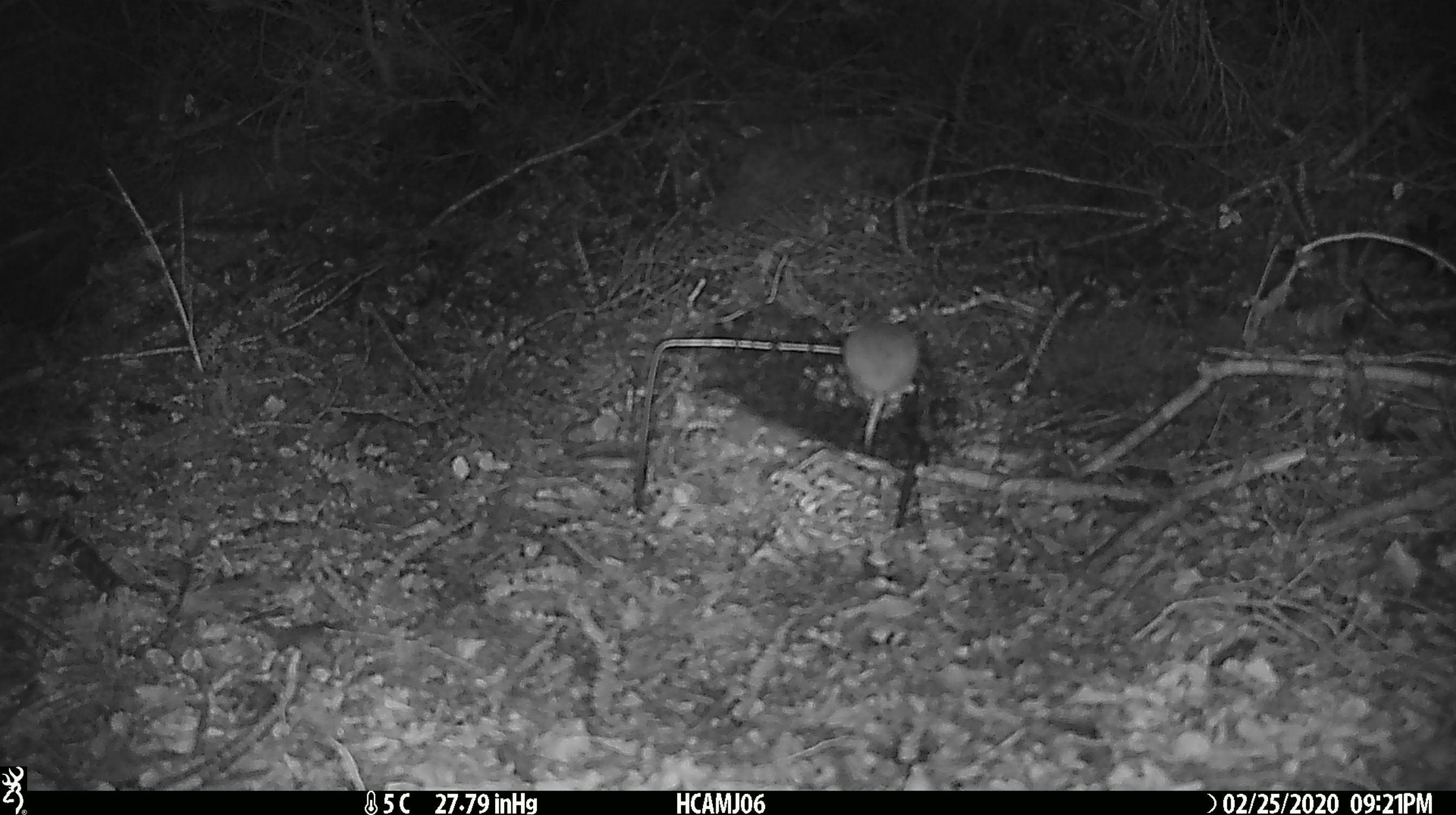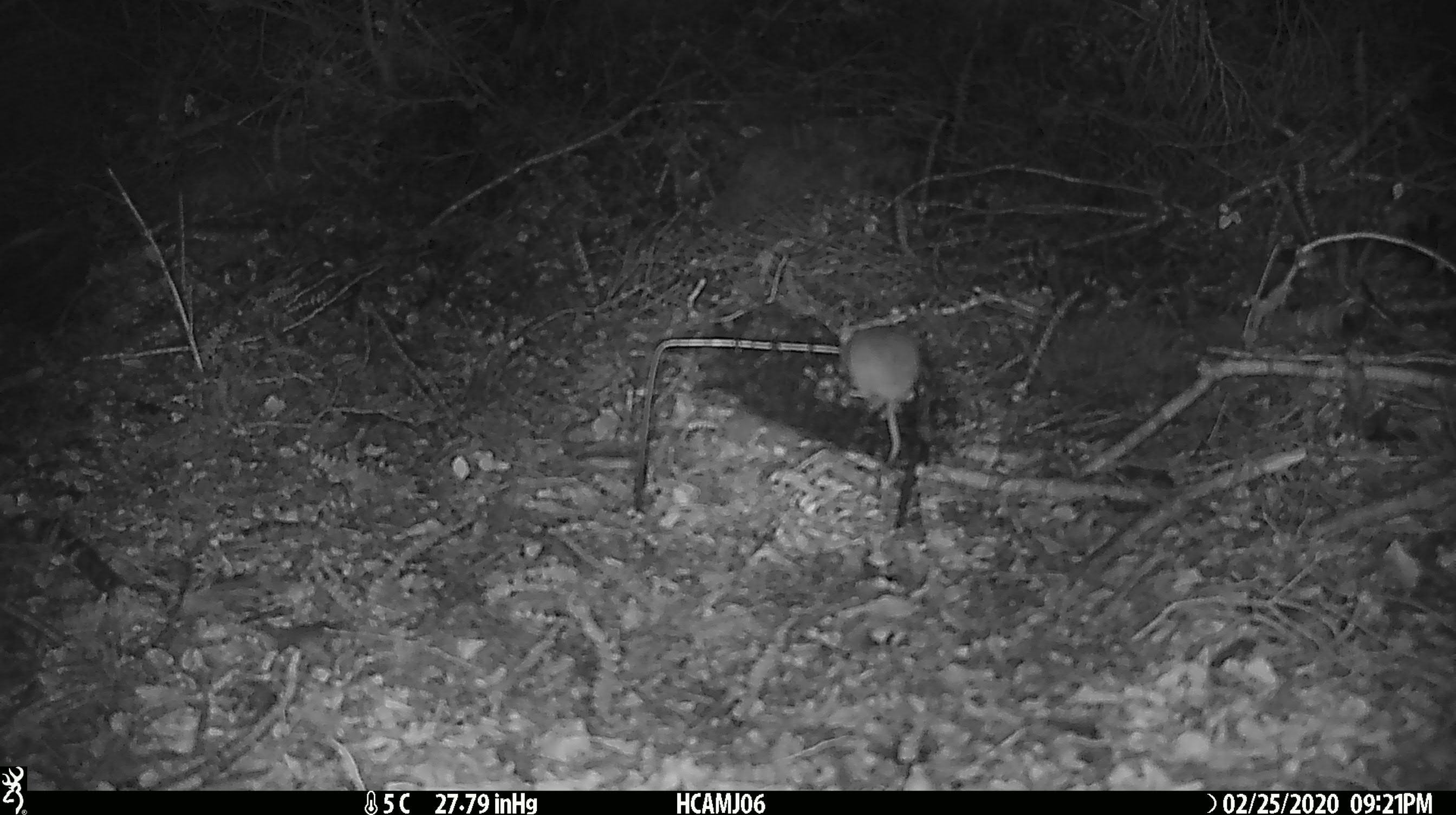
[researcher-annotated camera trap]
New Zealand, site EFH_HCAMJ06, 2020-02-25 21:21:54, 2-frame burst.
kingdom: Animalia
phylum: Chordata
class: Mammalia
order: Rodentia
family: Muridae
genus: Mus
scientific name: Mus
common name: mouse